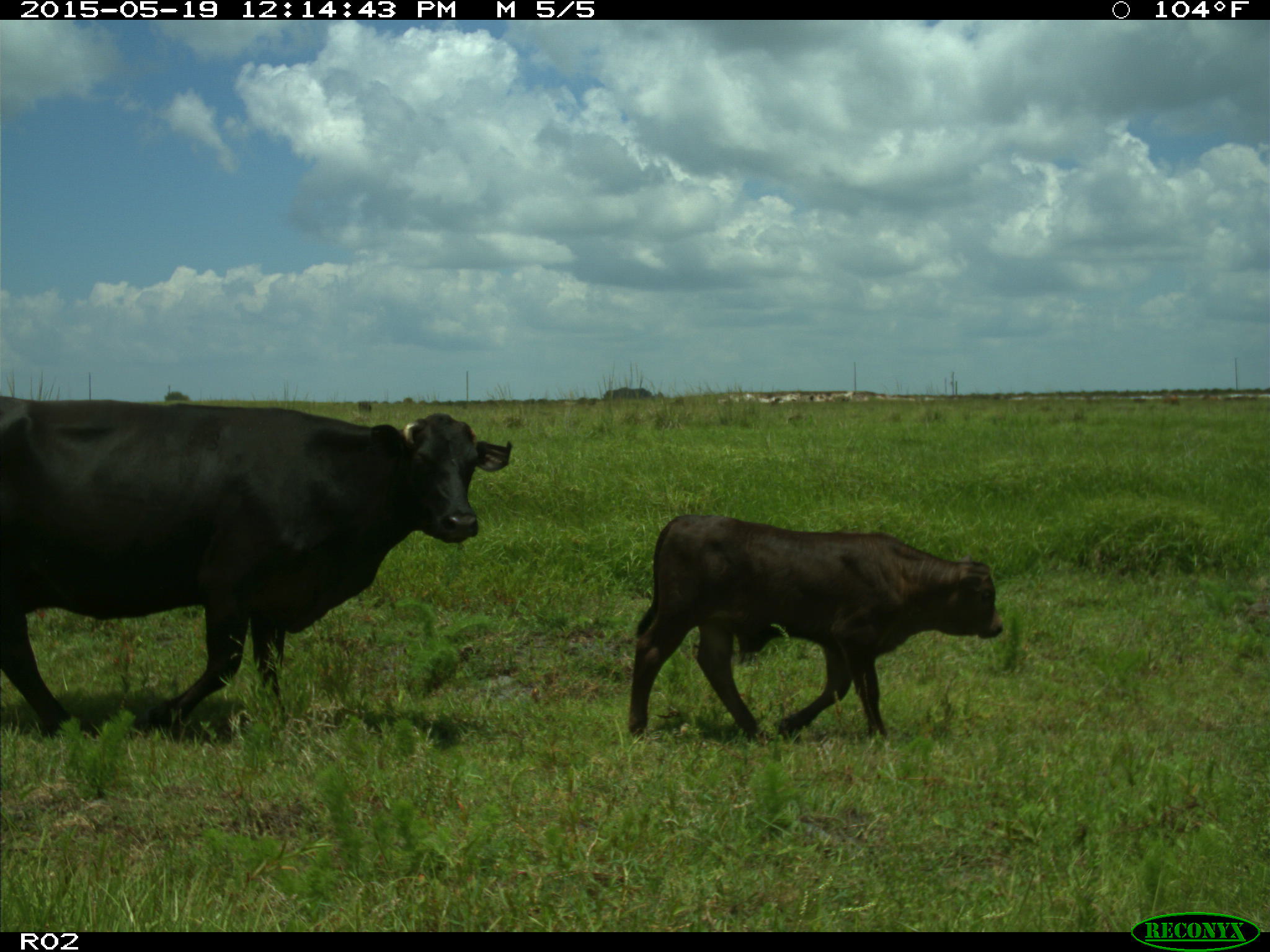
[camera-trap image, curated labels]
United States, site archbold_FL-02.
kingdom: Animalia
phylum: Chordata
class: Mammalia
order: Artiodactyla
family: Bovidae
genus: Bos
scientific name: Bos taurus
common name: domestic cow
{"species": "Bos taurus (domestic cow)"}